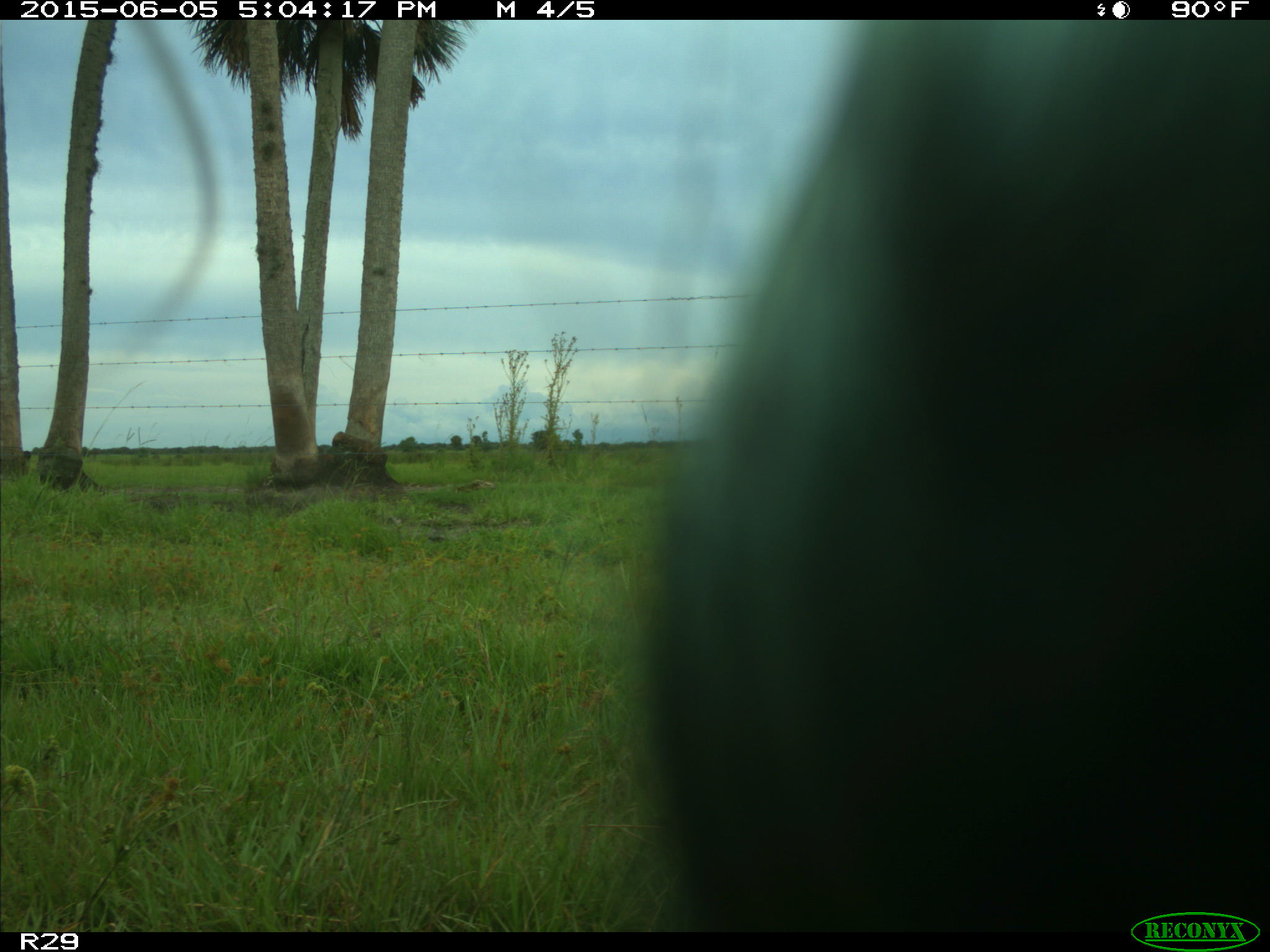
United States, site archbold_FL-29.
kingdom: Animalia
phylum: Chordata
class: Mammalia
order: Artiodactyla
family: Bovidae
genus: Bos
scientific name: Bos taurus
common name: domestic cow